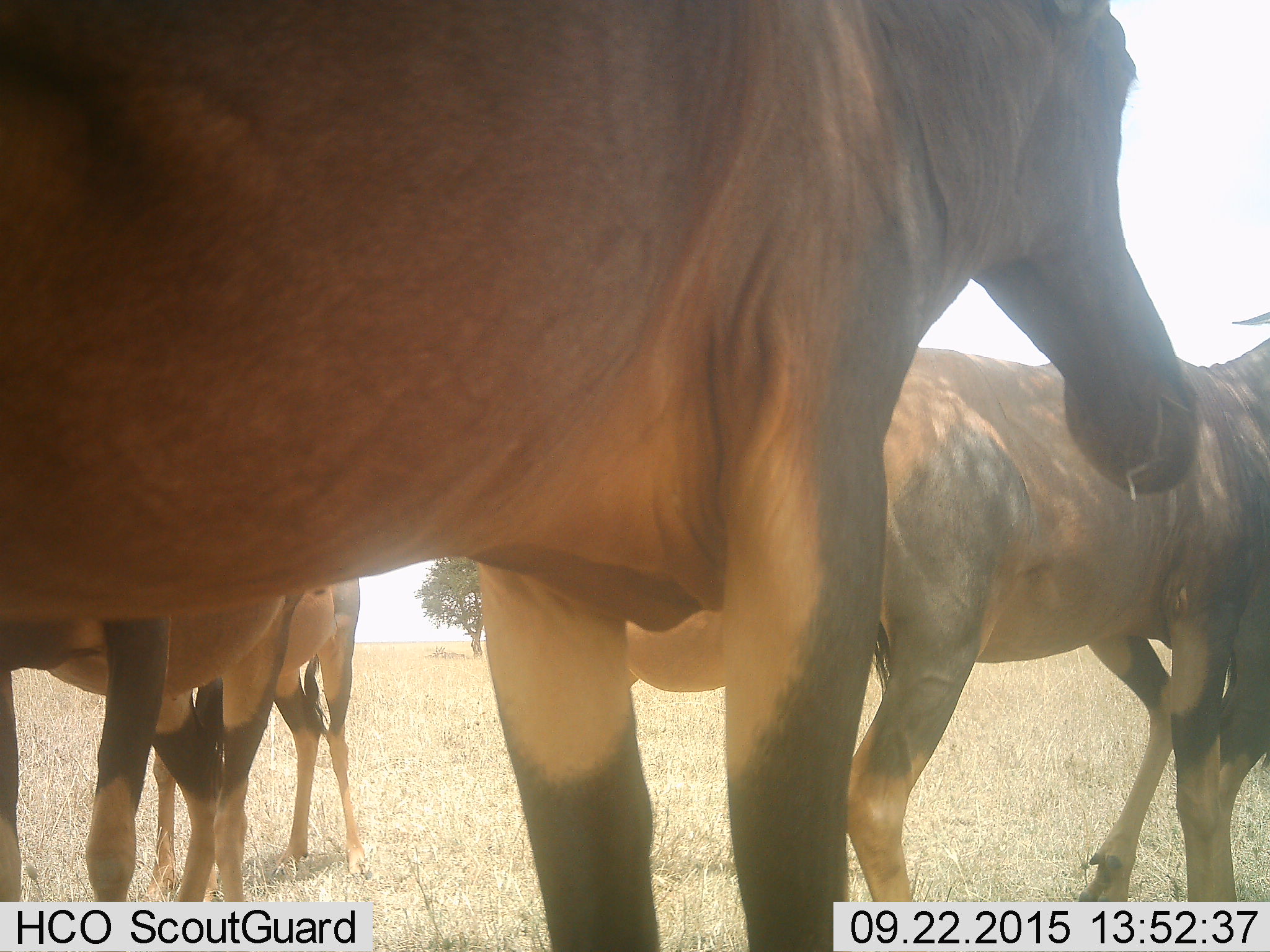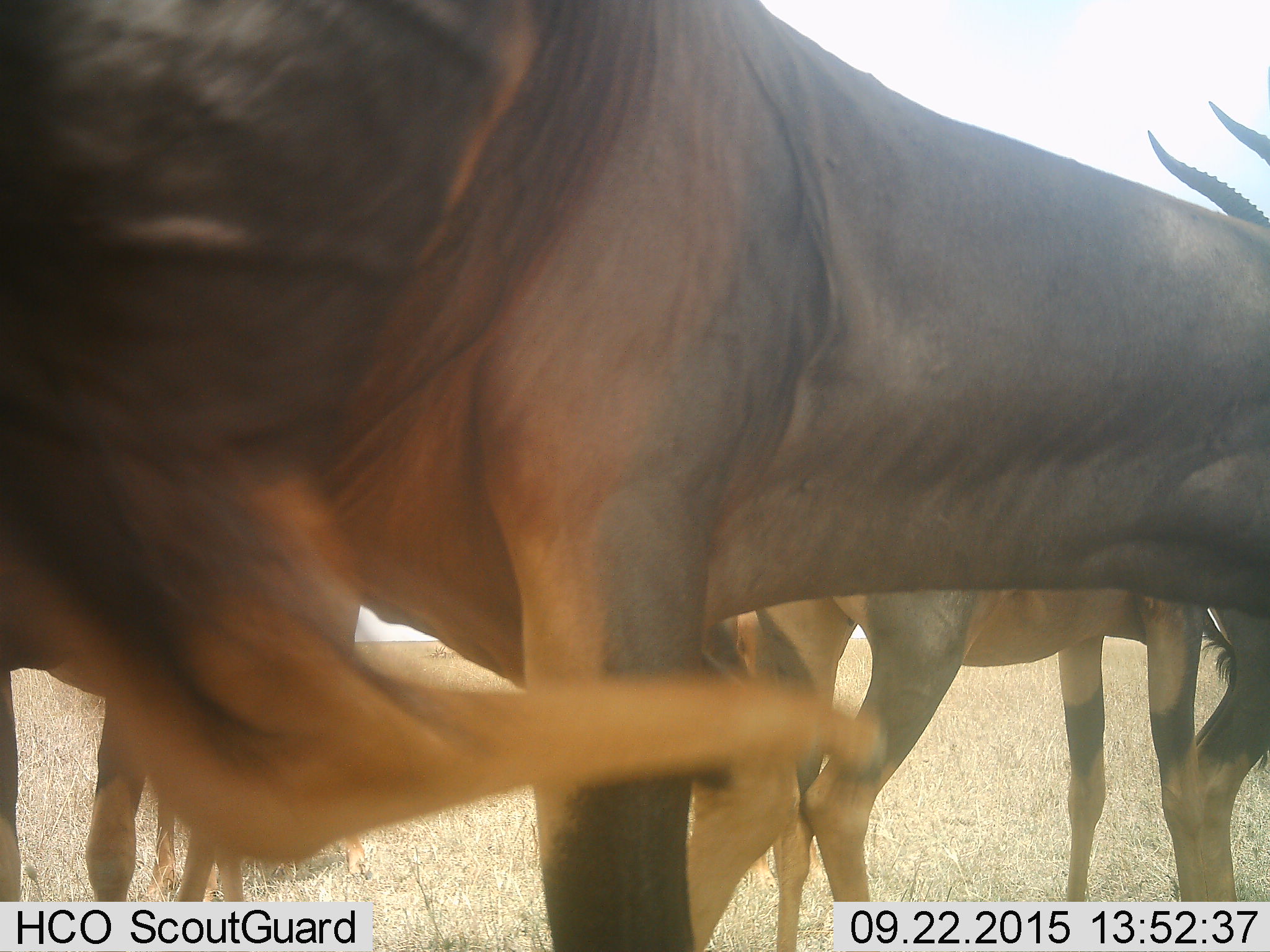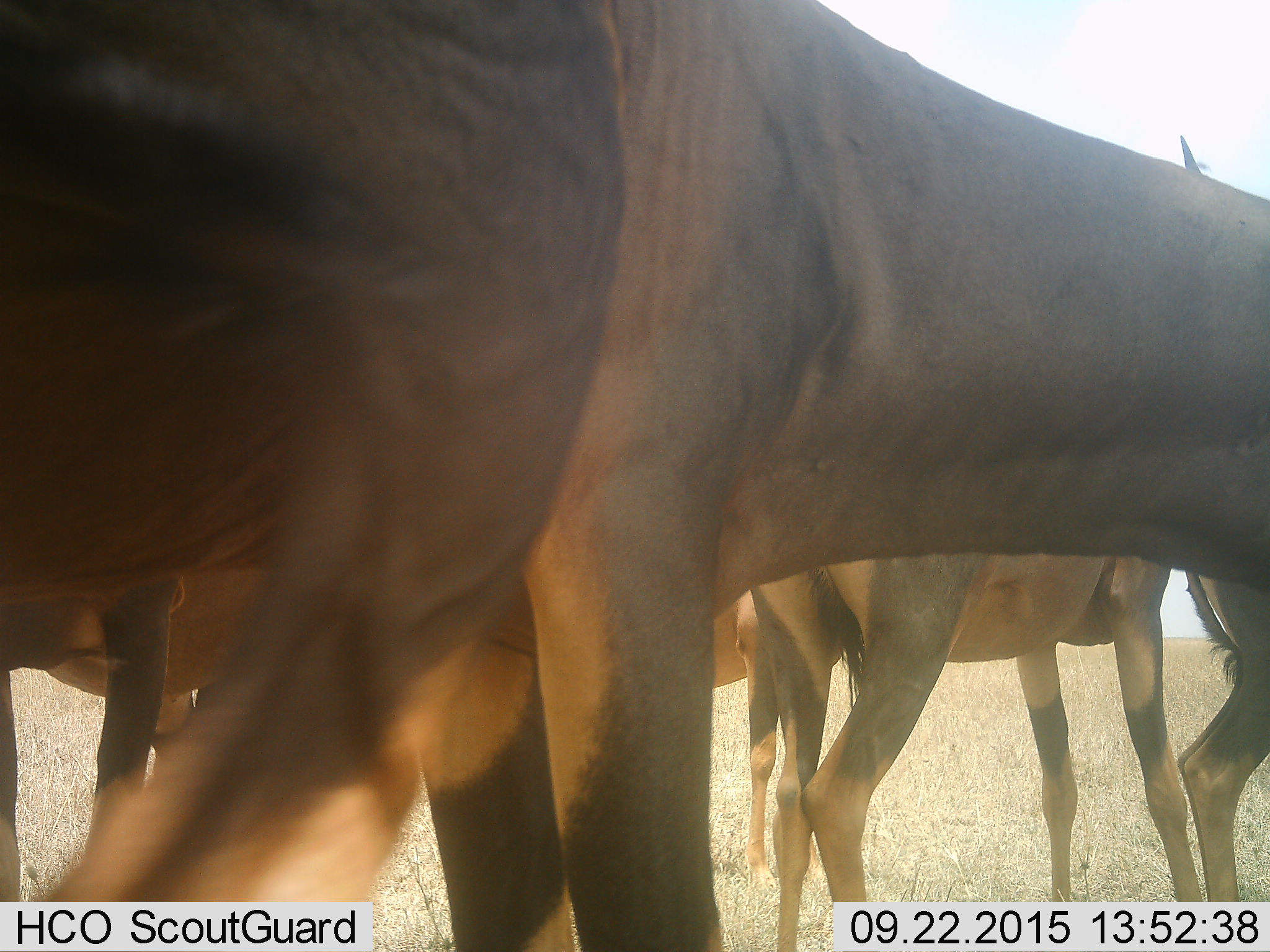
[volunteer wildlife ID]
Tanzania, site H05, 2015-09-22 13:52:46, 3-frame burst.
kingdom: Animalia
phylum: Chordata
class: Mammalia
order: Artiodactyla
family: Bovidae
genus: Alcelaphus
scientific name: Alcelaphus buselaphus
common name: hartebeest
Hartebeest (Alcelaphus buselaphus), count 4. Behavior (volunteer vote fractions): standing 100%, resting 0%, moving 20%, interacting 0%. Young present (vote fraction): 0%. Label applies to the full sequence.